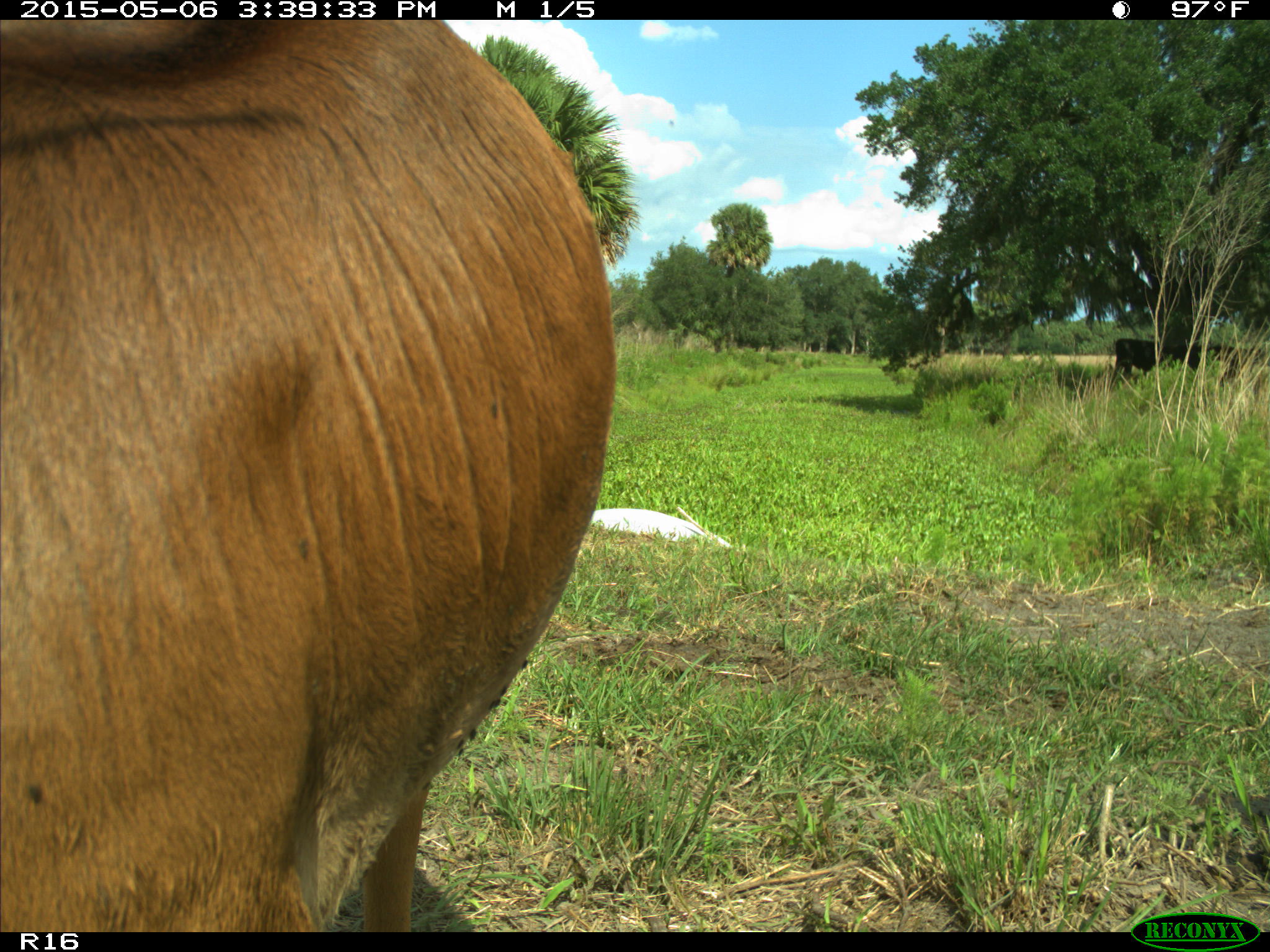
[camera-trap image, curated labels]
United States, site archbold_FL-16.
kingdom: Animalia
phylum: Chordata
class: Mammalia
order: Artiodactyla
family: Bovidae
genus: Bos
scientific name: Bos taurus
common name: domestic cow